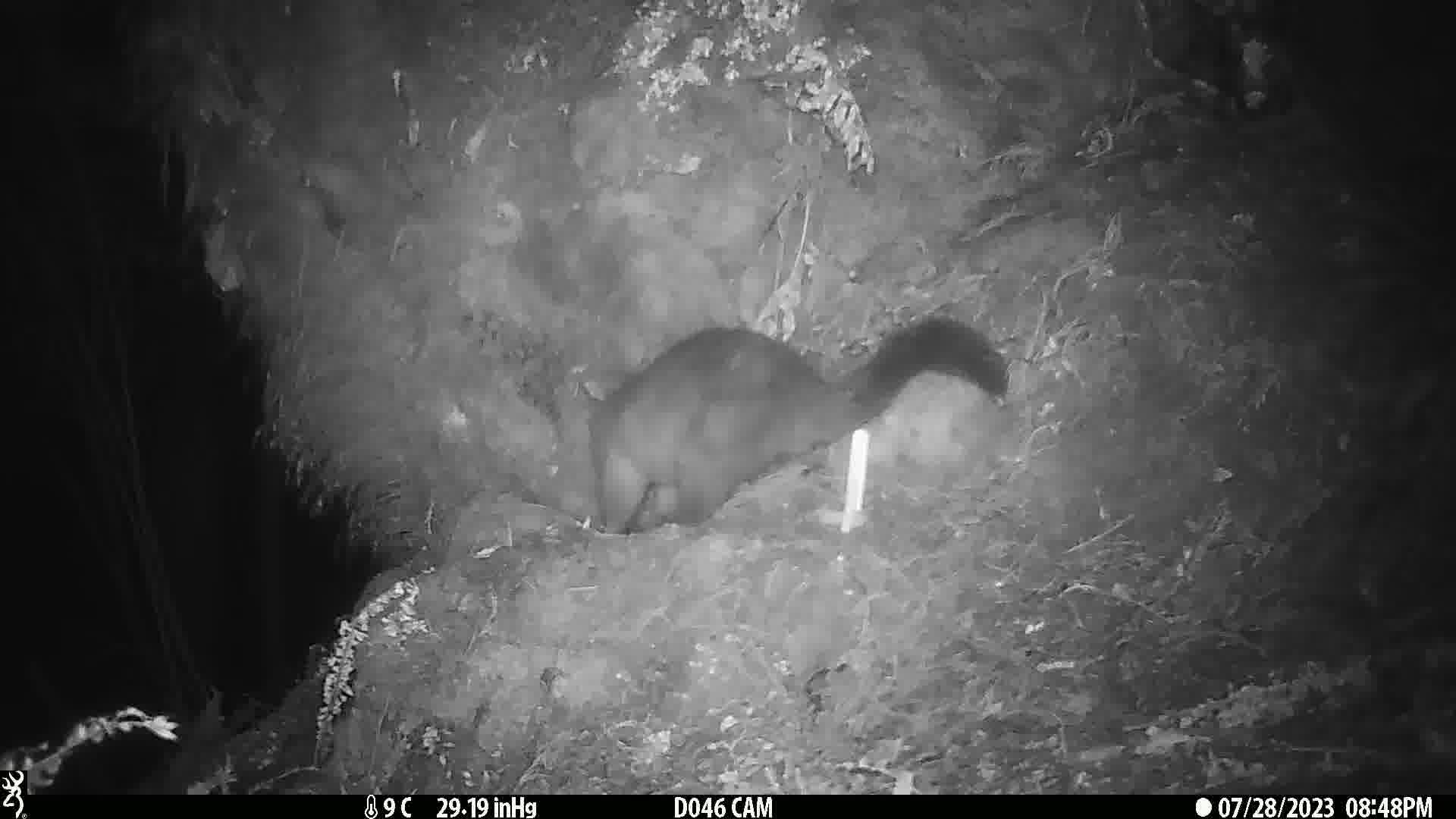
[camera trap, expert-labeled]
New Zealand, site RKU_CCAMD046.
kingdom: Animalia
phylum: Chordata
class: Mammalia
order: Diprotodontia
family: Phalangeridae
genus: Trichosurus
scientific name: Trichosurus vulpecula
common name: common brushtail possum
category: possum